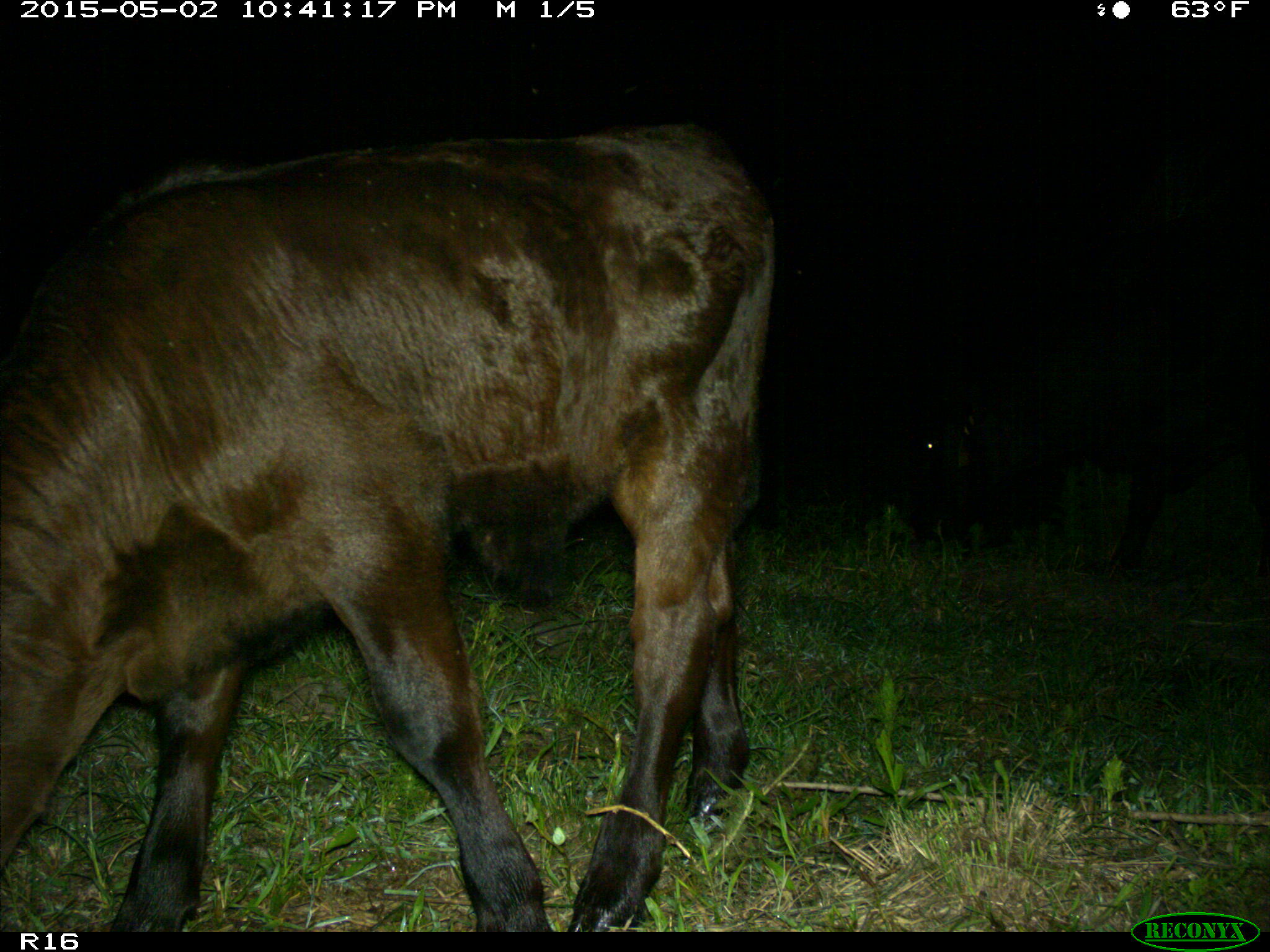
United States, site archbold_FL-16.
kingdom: Animalia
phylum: Chordata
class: Mammalia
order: Artiodactyla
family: Bovidae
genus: Bos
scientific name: Bos taurus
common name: domestic cow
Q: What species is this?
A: Bos taurus (domestic cow).